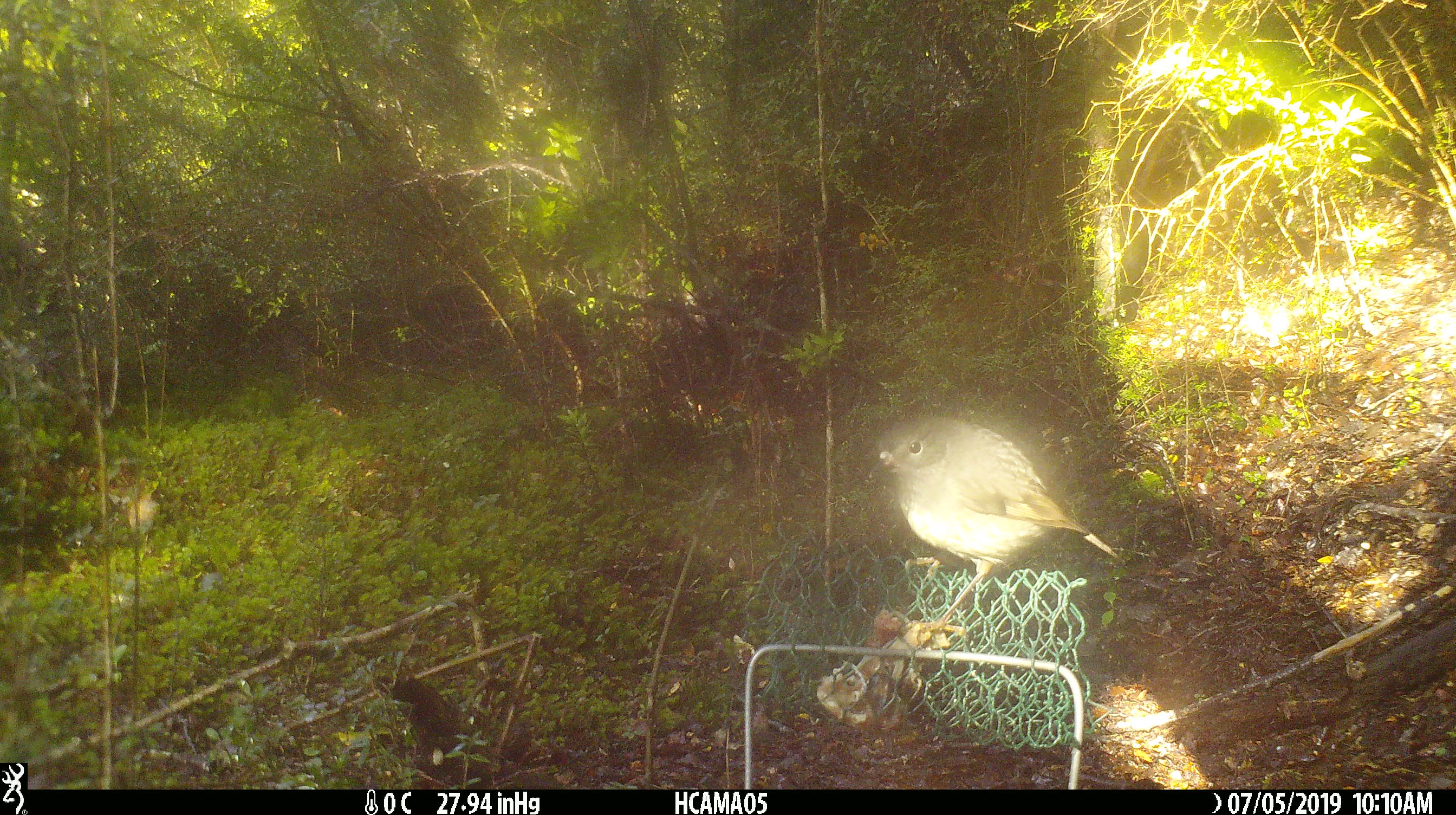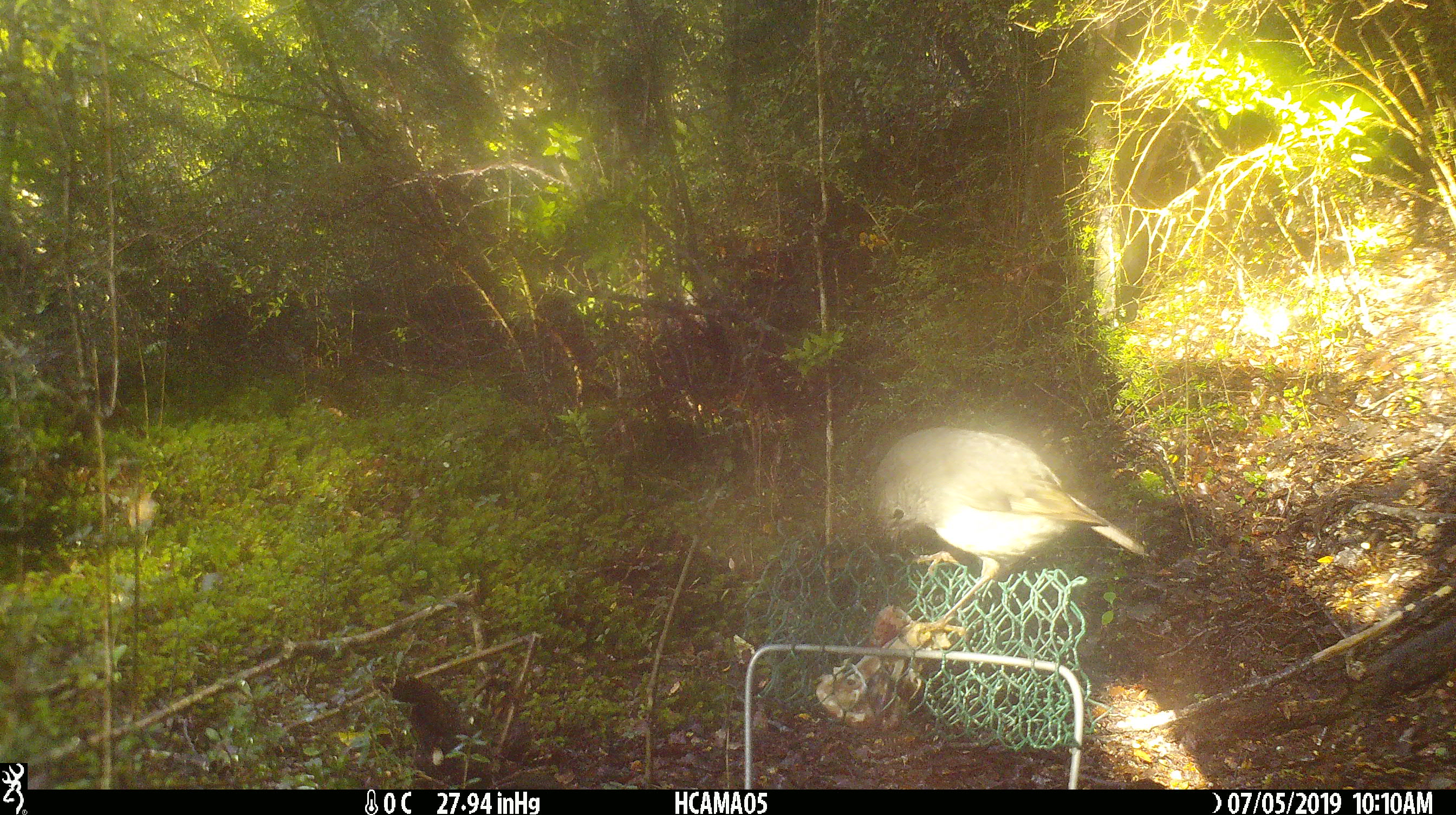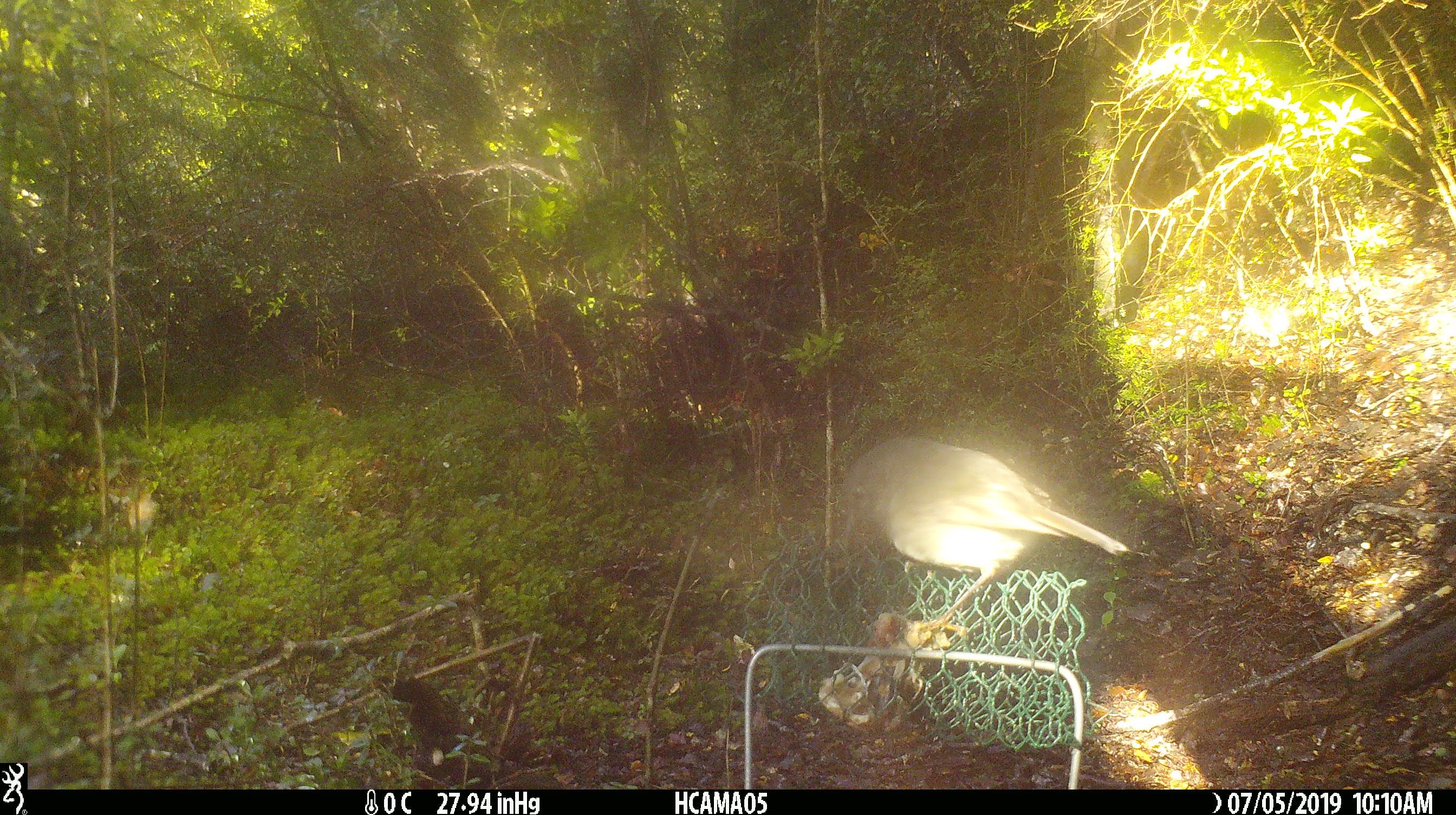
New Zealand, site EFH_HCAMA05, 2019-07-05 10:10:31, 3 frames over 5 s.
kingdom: Animalia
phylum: Chordata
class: Aves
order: Passeriformes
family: Petroicidae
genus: Petroica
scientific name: Petroica australis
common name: new zealand robin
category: robin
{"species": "robin (new zealand robin) (Petroica australis)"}